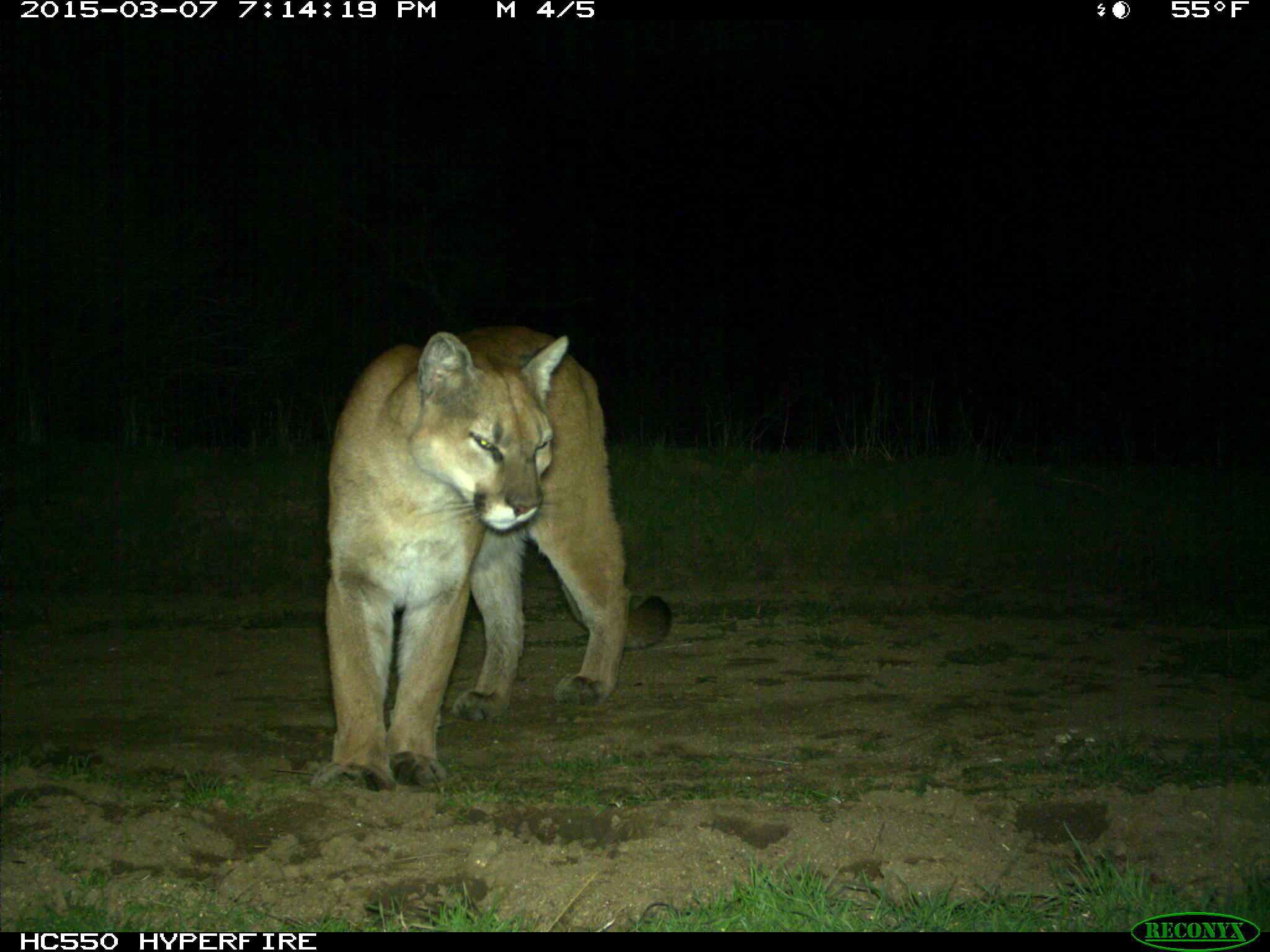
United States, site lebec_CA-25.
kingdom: Animalia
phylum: Chordata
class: Mammalia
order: Carnivora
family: Felidae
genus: Puma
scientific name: Puma concolor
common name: mountain lion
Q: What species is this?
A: Puma concolor (mountain lion).